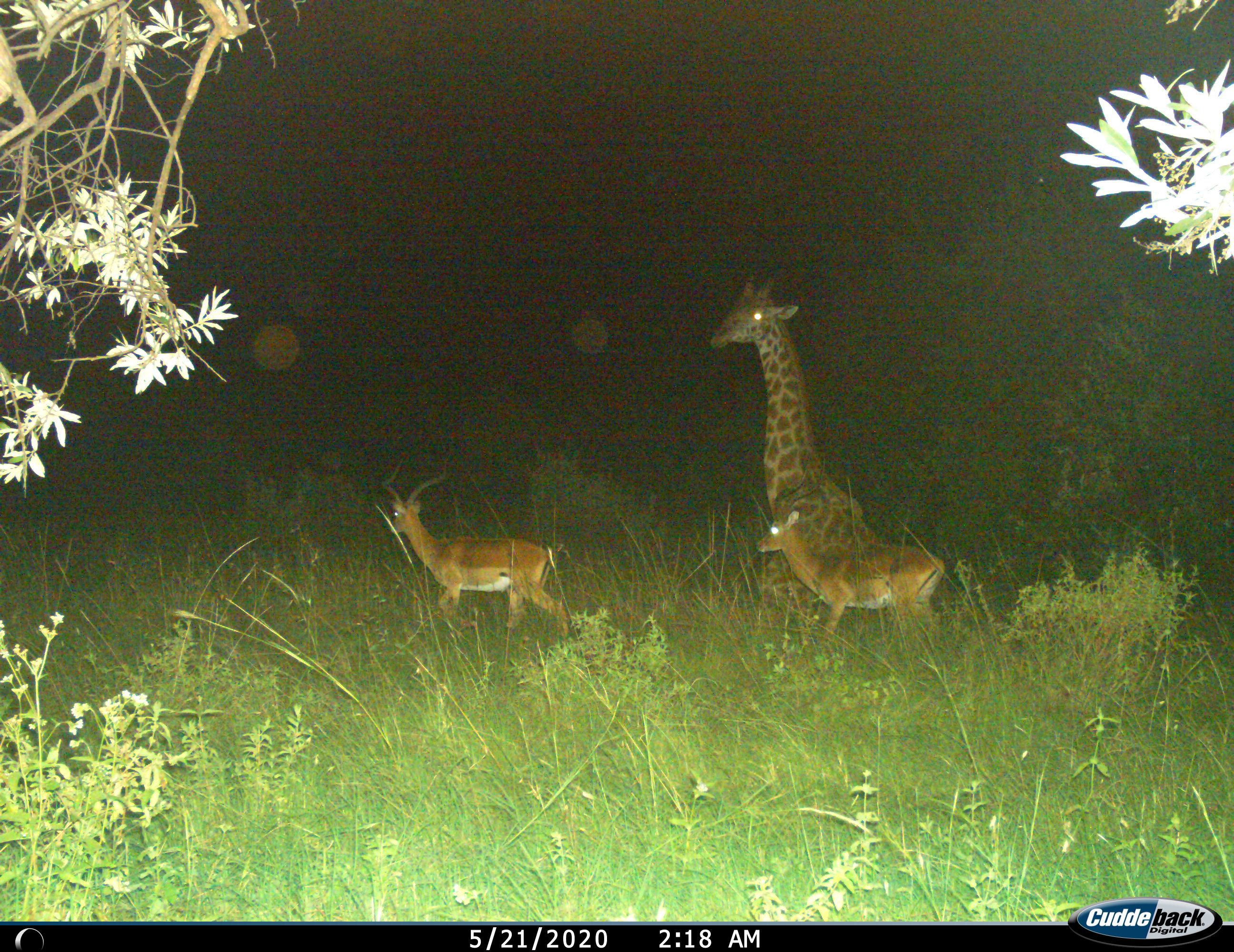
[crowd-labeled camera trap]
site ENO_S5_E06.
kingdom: Animalia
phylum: Chordata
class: Mammalia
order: Artiodactyla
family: Giraffidae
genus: Giraffa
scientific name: Giraffa camelopardalis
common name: giraffe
Giraffe (Giraffa camelopardalis), count 1. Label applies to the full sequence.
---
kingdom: Animalia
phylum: Chordata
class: Mammalia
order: Artiodactyla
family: Bovidae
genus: Aepyceros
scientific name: Aepyceros melampus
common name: impala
Impala (Aepyceros melampus), count 2. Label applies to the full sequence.